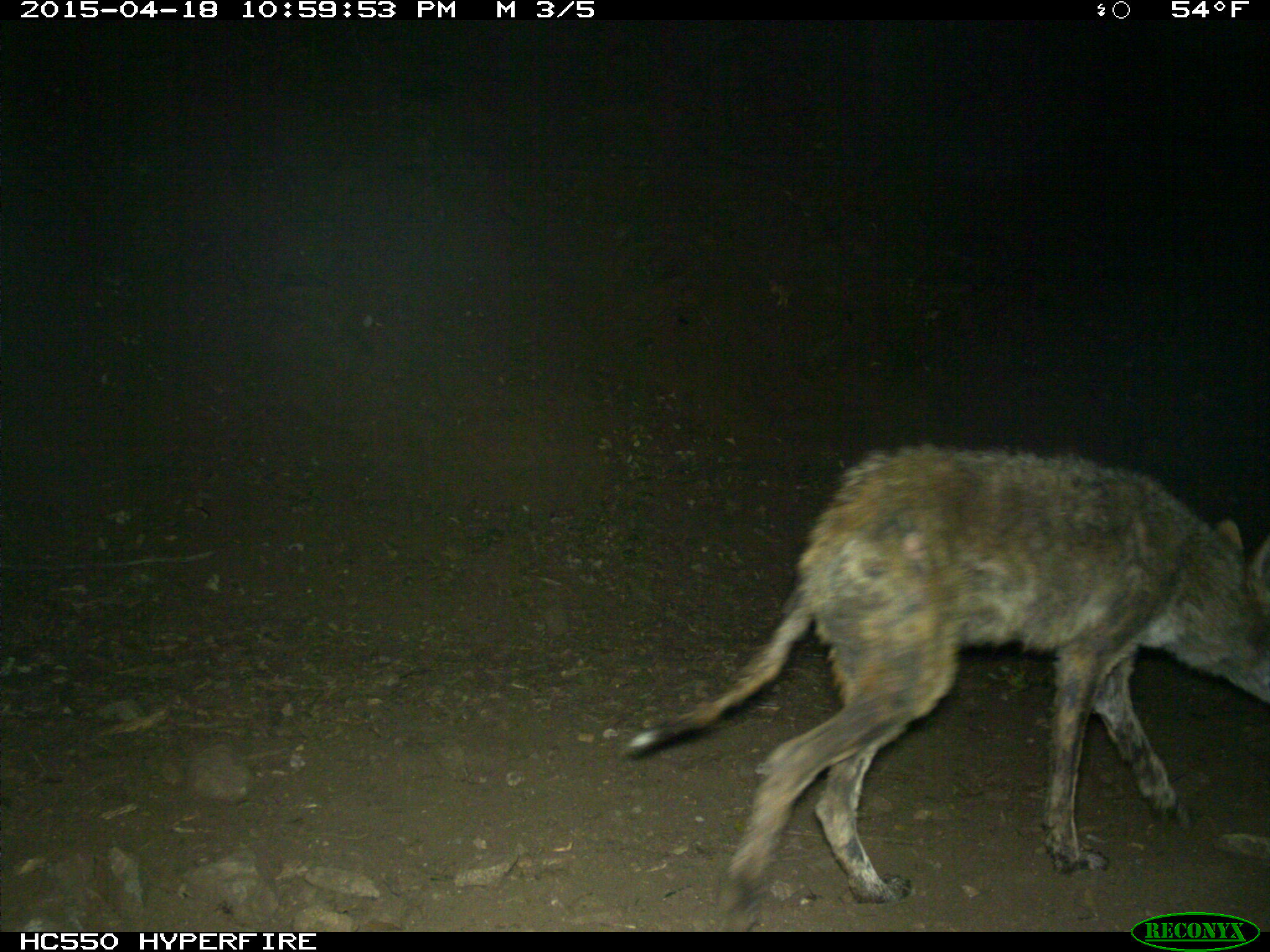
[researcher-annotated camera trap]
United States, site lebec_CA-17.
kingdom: Animalia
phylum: Chordata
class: Mammalia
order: Carnivora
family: Canidae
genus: Canis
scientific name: Canis latrans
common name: coyote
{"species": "Canis latrans (coyote)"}